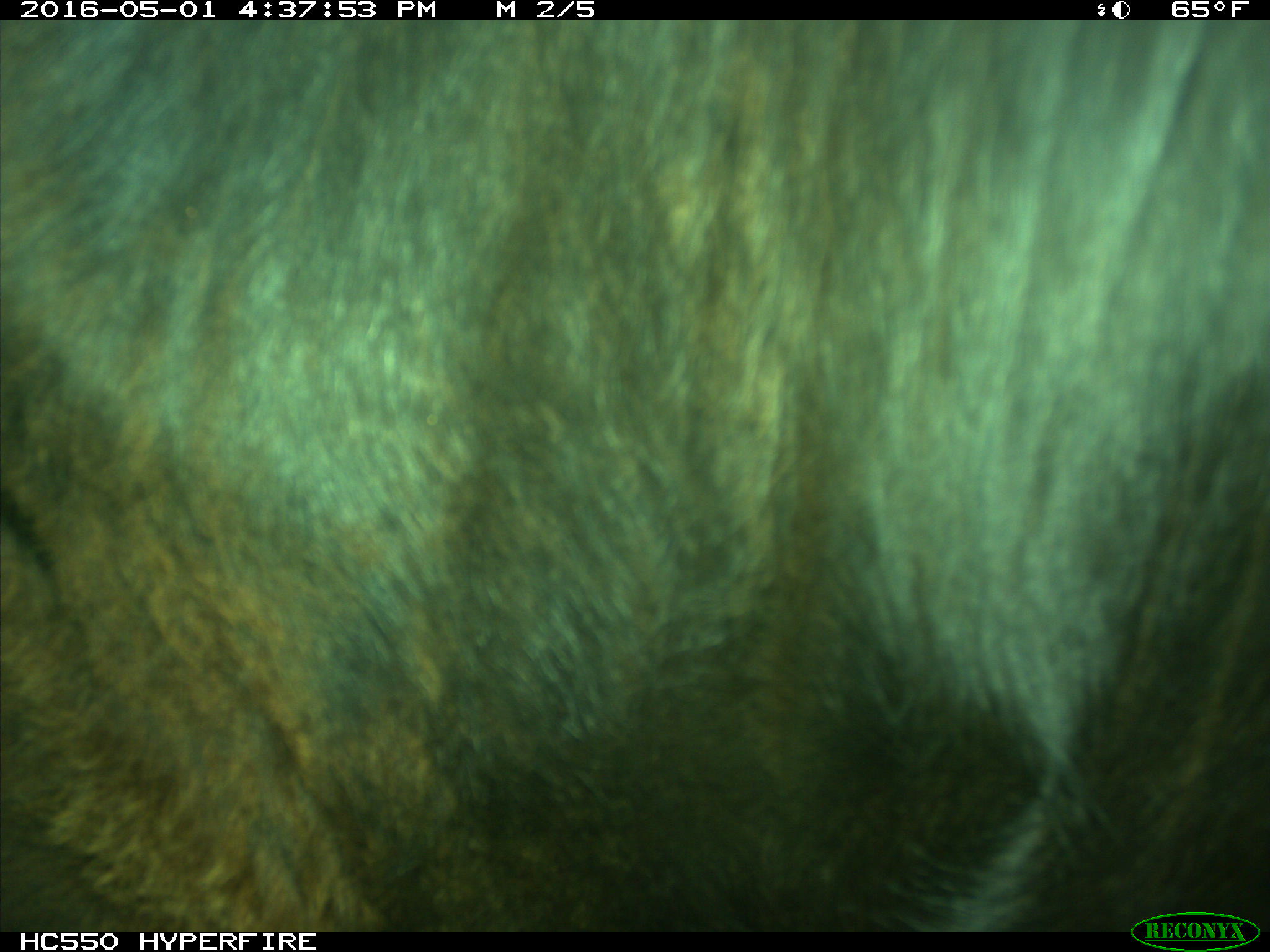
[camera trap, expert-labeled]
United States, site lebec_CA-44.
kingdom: Animalia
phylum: Chordata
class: Mammalia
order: Artiodactyla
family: Bovidae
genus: Bos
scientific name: Bos taurus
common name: domestic cow